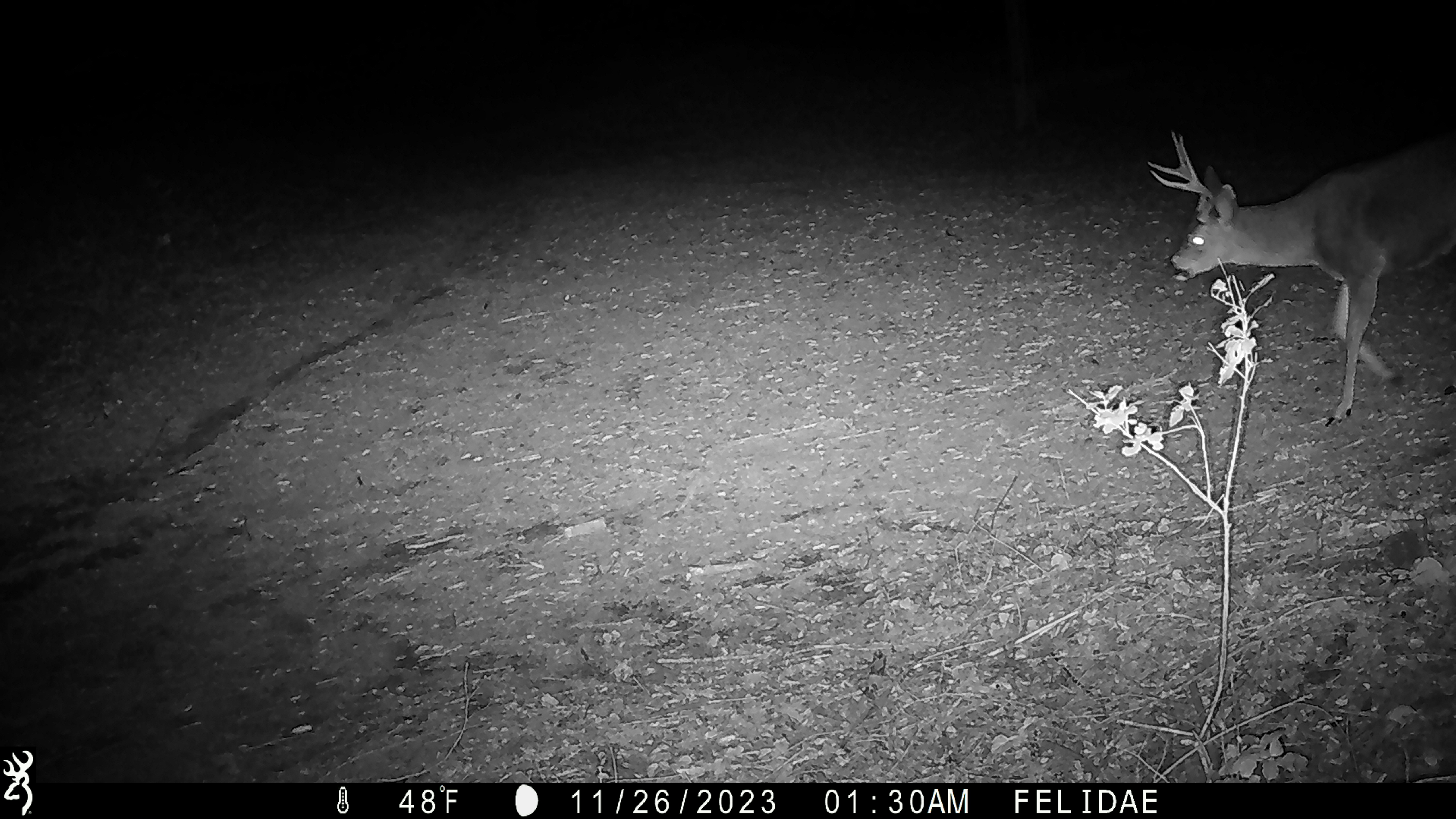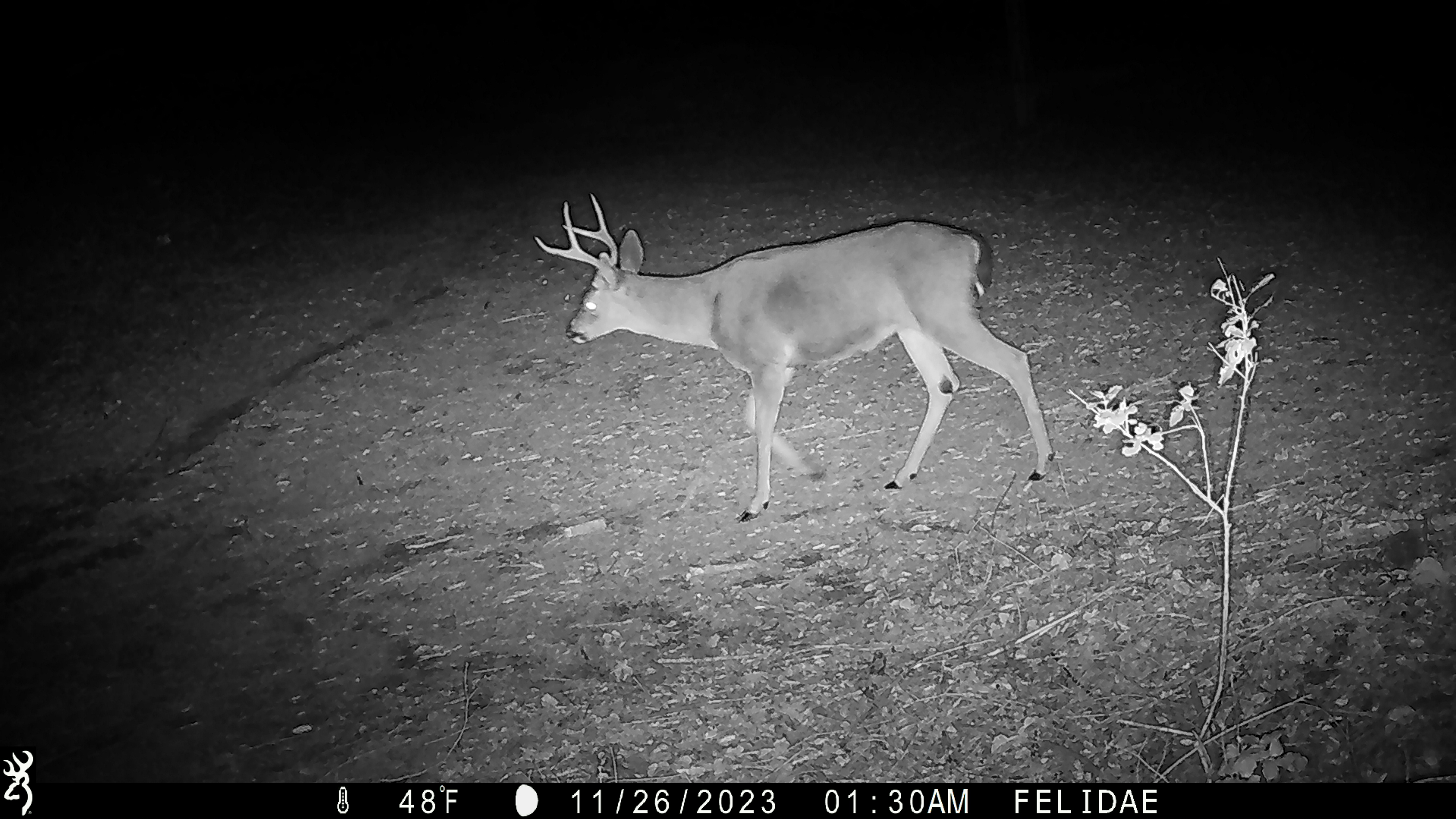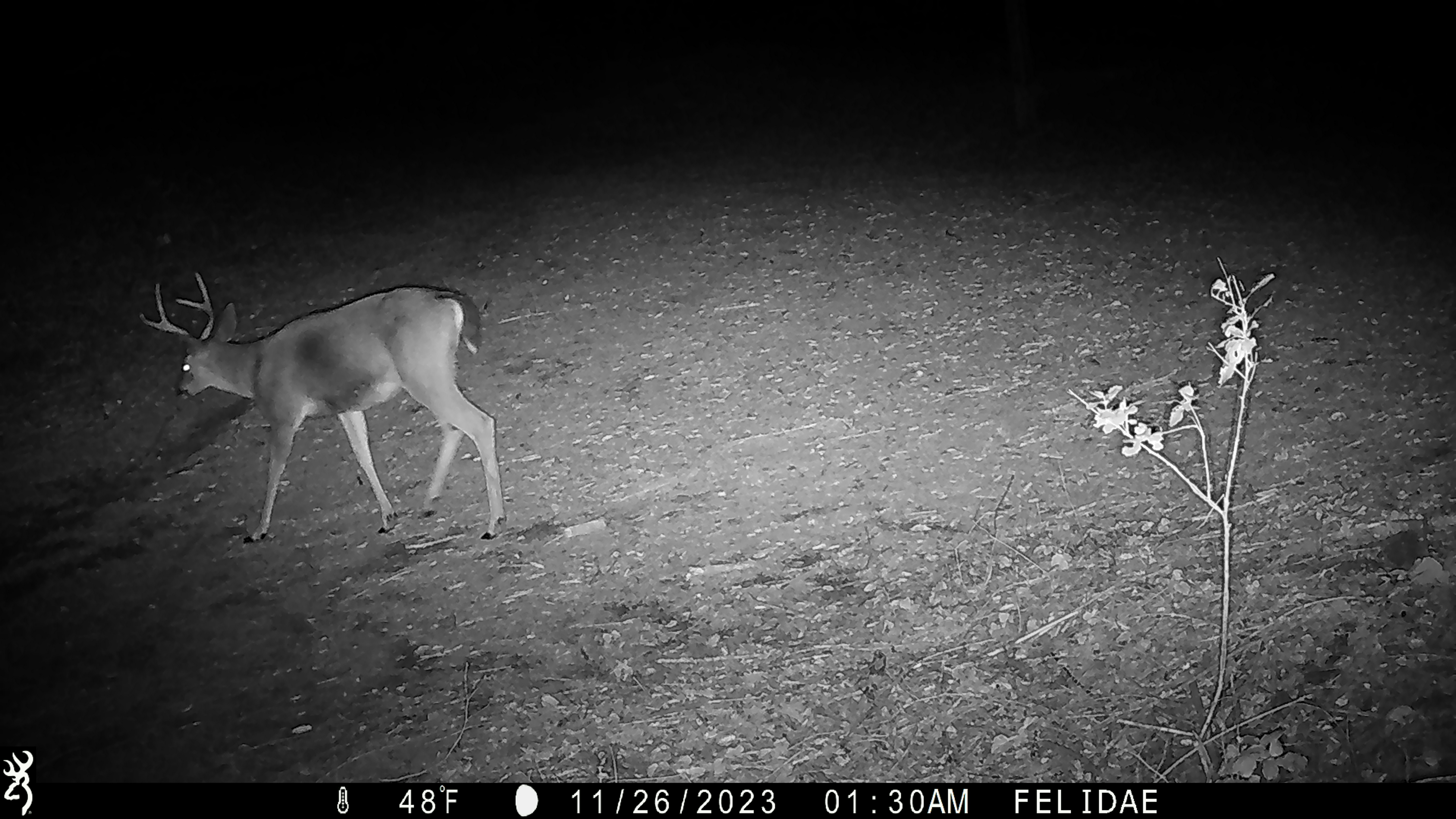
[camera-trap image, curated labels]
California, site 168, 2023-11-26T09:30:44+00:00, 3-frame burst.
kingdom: Animalia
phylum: Chordata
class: Mammalia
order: Artiodactyla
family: Cervidae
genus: Odocoileus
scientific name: Odocoileus hemionus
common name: mule deer